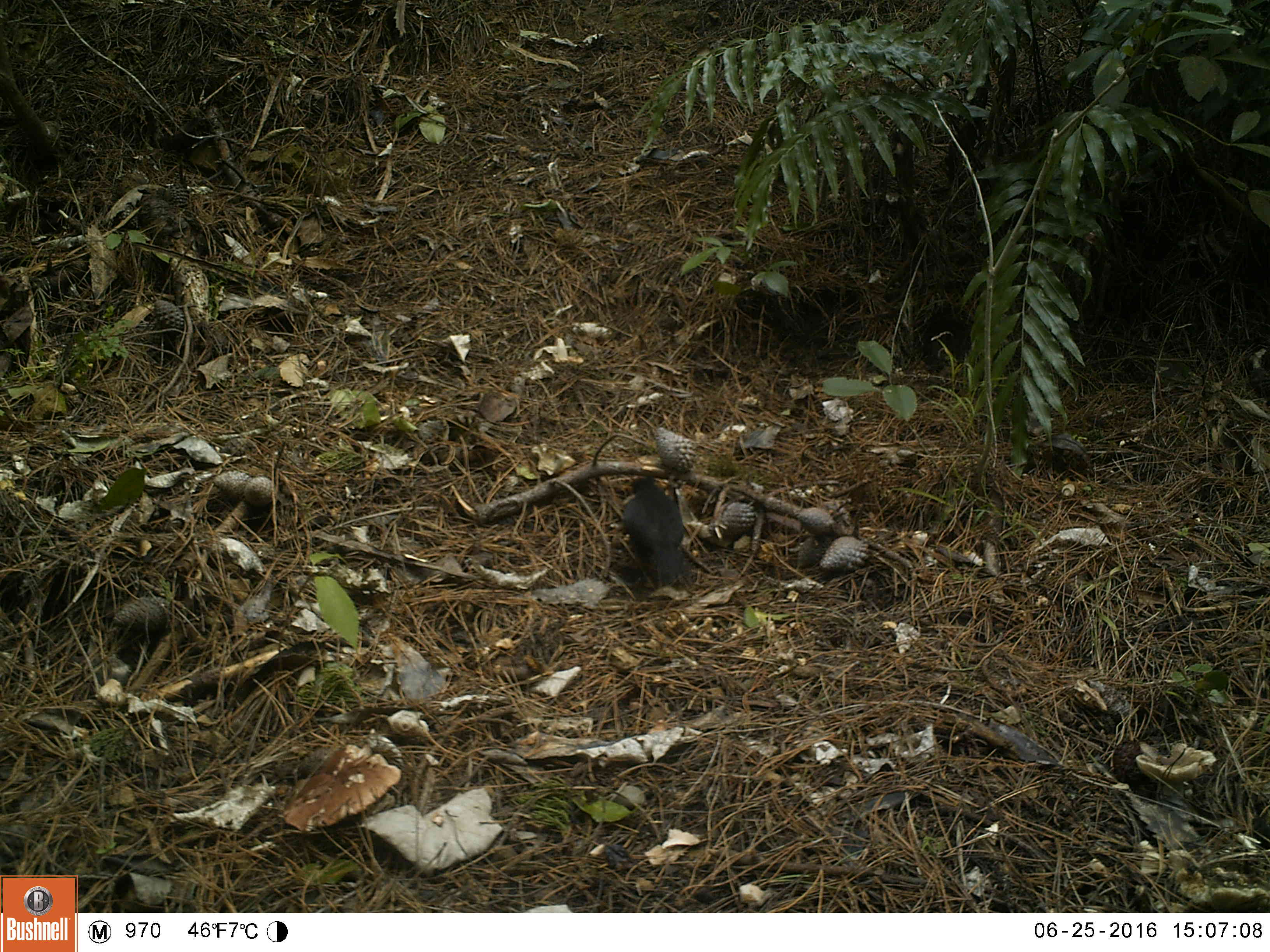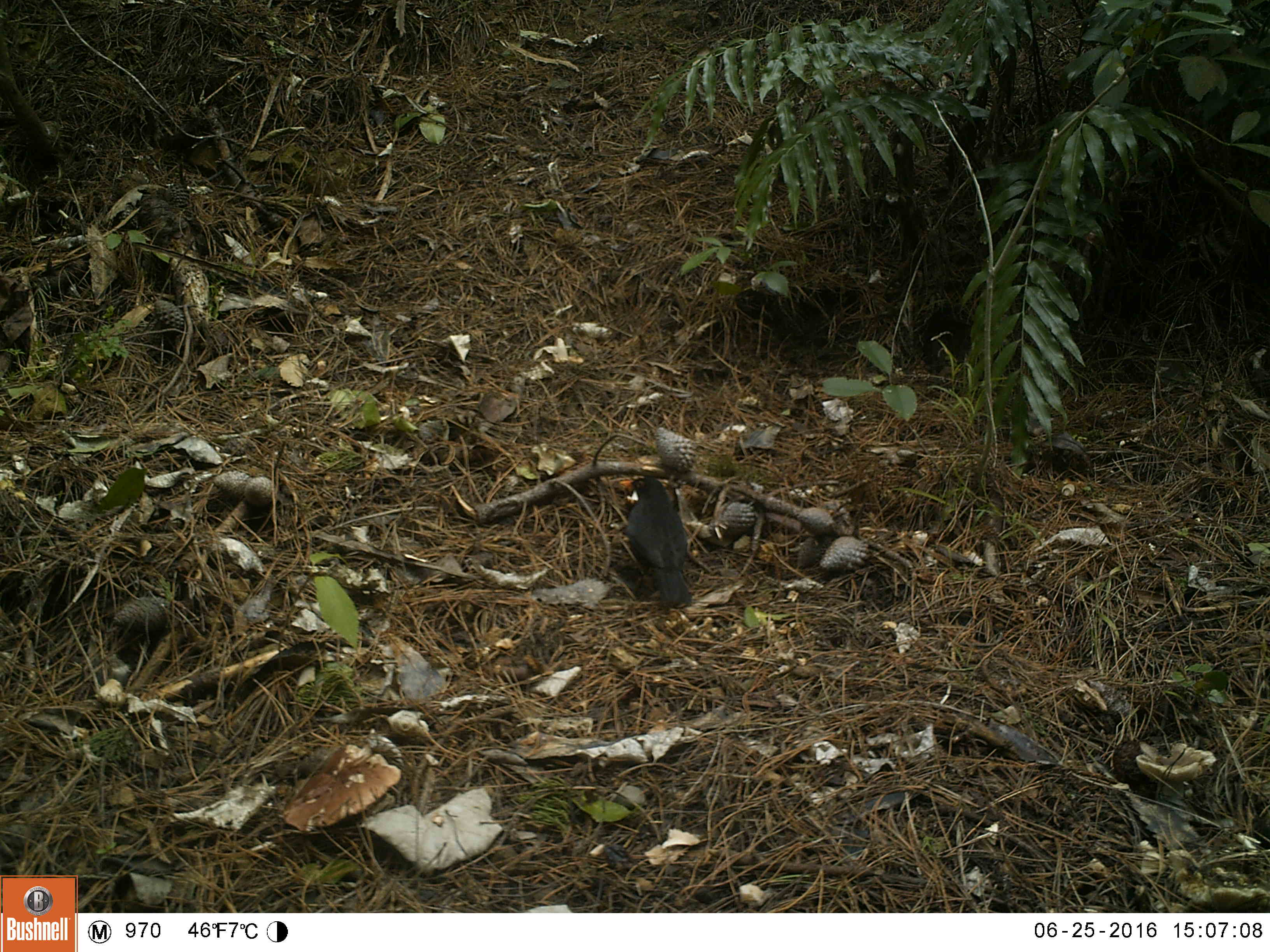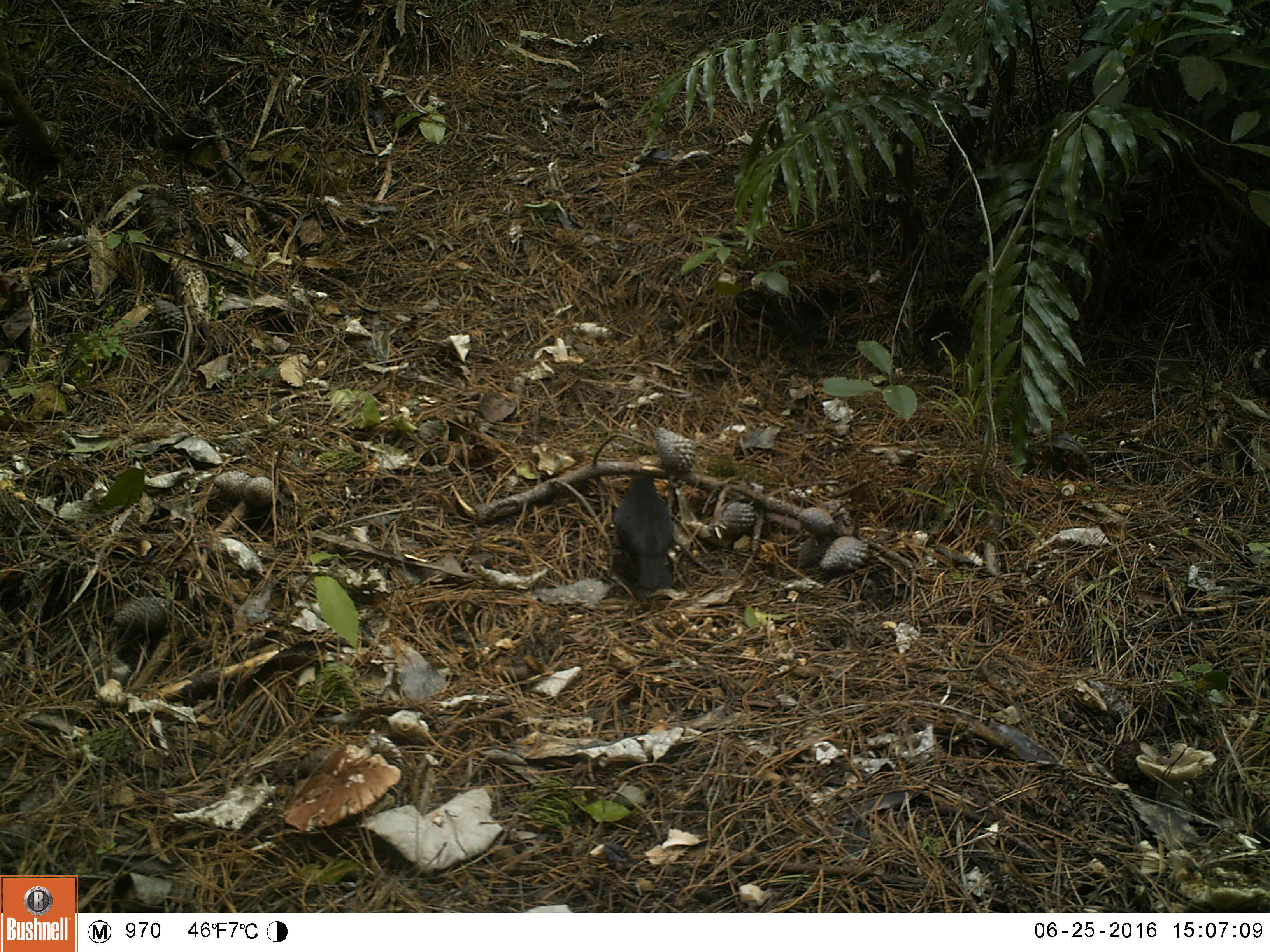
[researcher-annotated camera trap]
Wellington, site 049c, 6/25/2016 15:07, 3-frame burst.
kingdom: Animalia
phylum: Chordata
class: Aves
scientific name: Aves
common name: bird